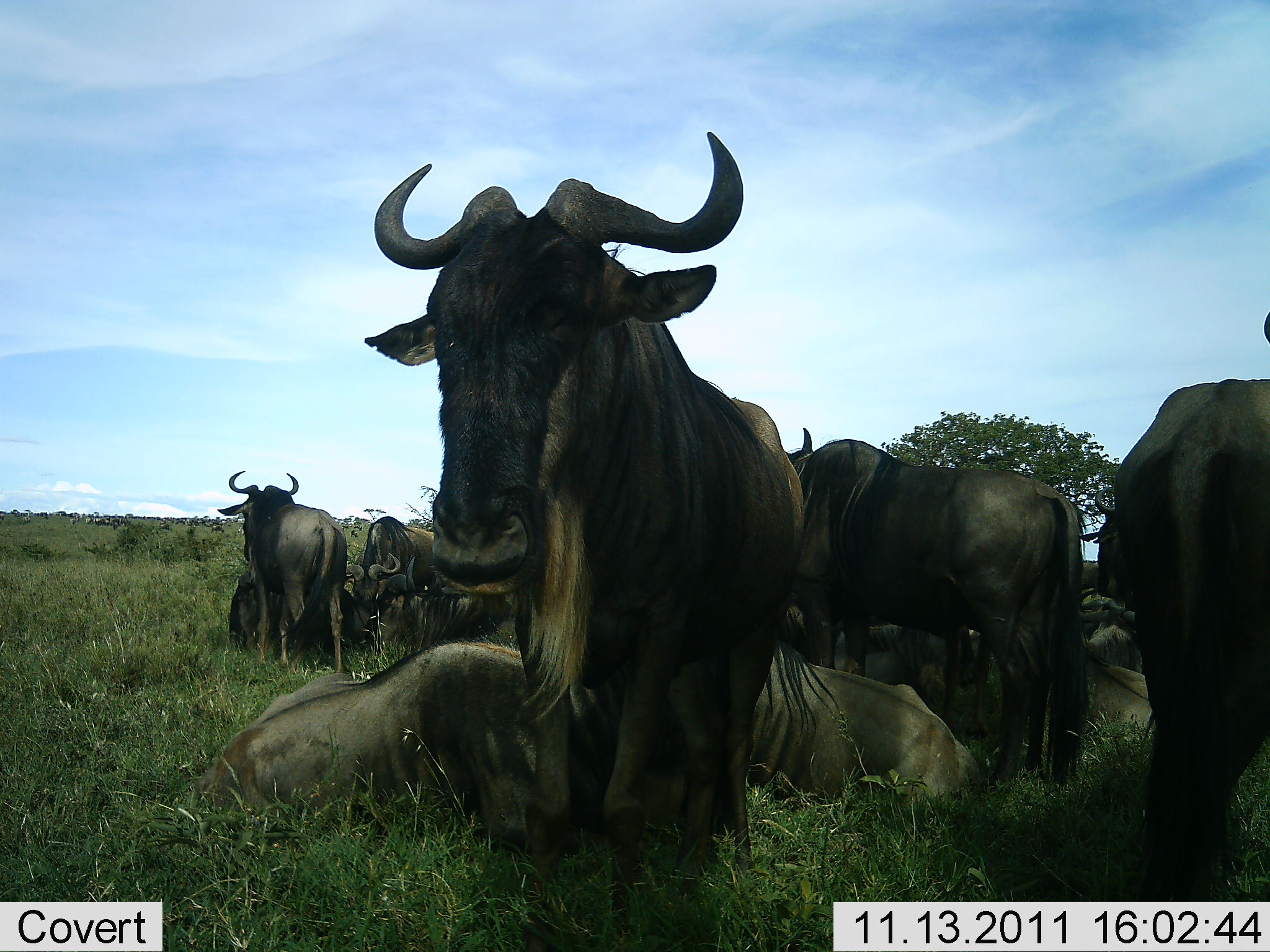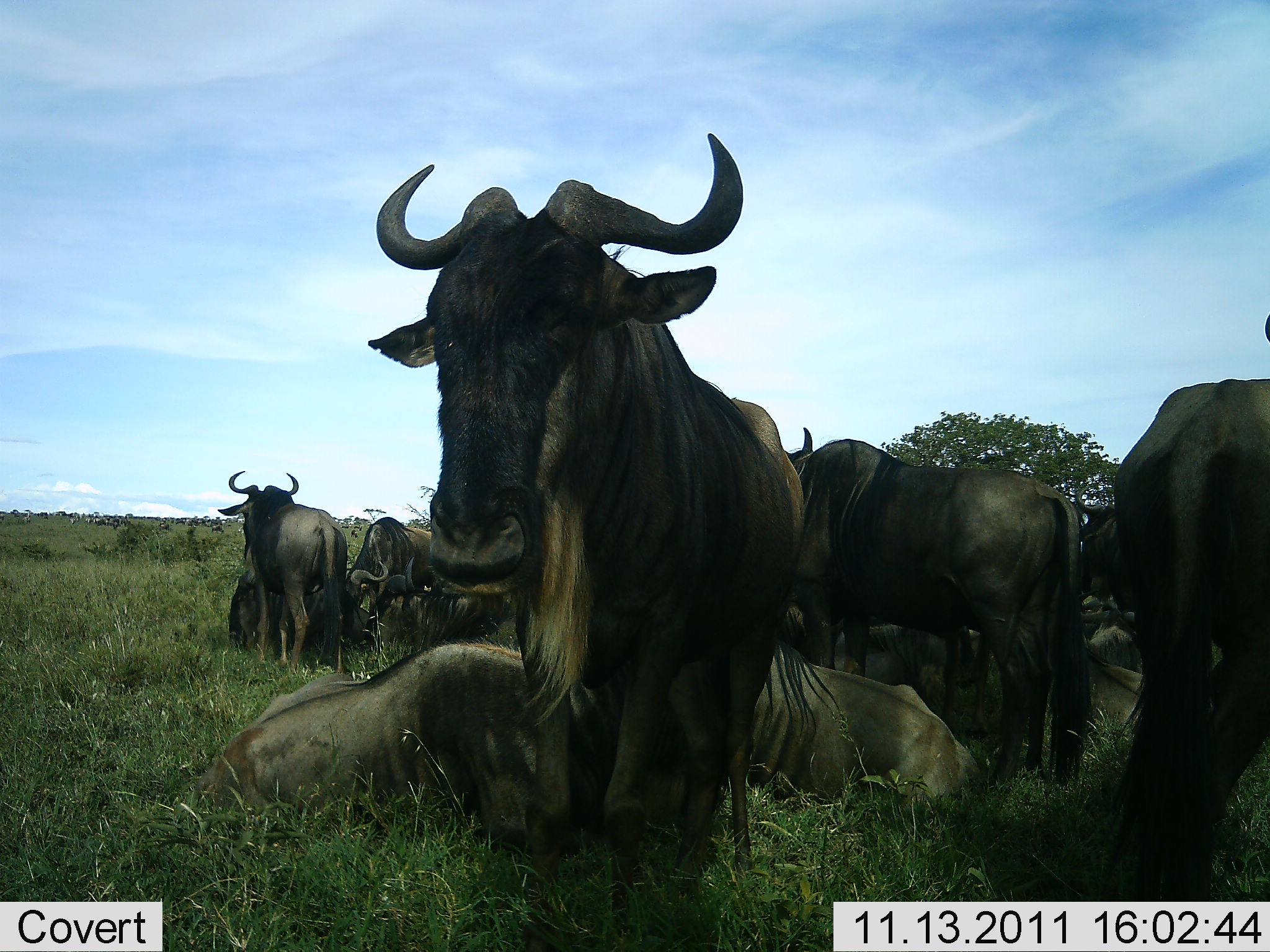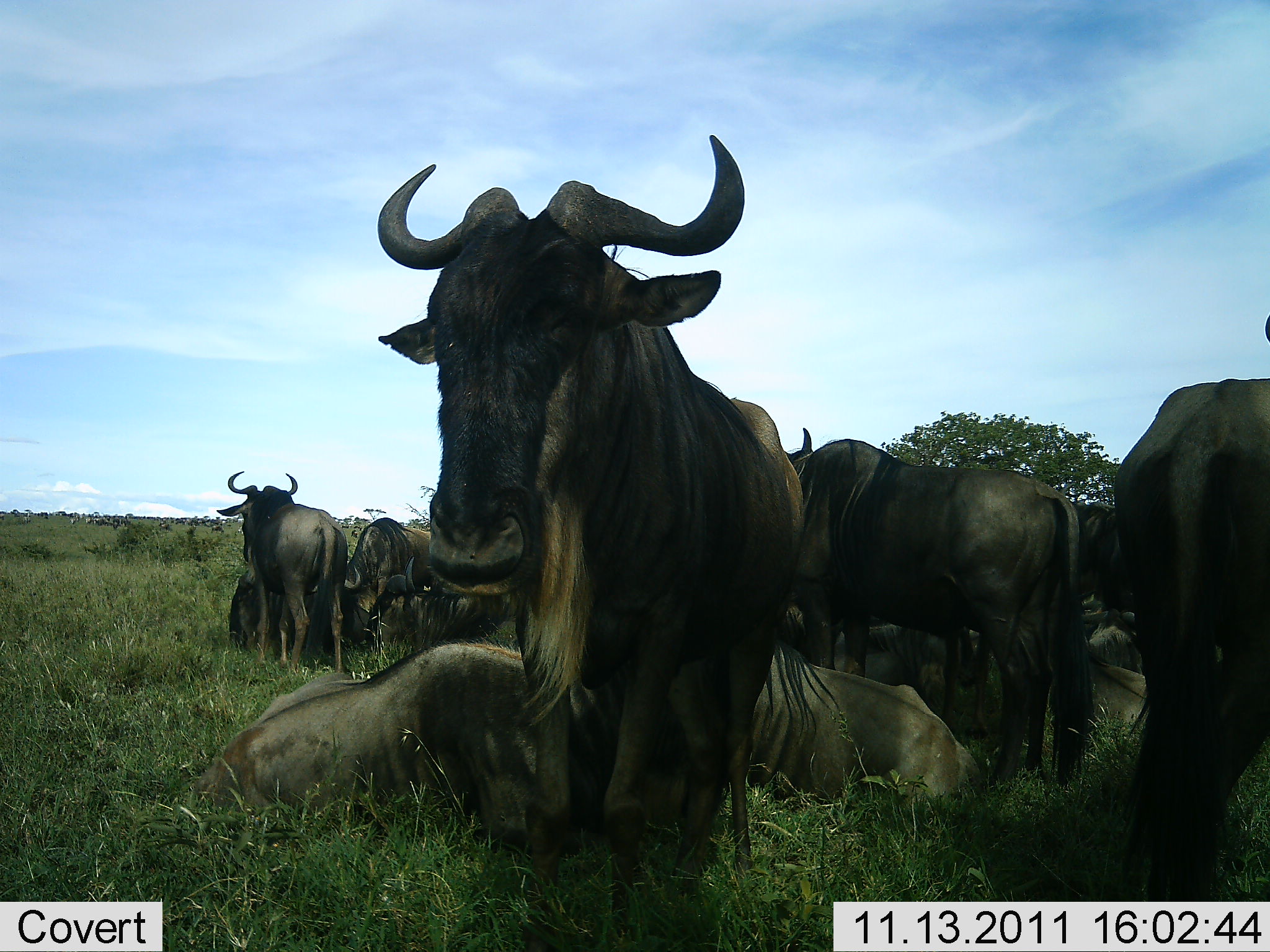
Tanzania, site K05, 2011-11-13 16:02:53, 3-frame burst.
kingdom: Animalia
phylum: Chordata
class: Mammalia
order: Artiodactyla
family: Bovidae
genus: Connochaetes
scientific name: Connochaetes taurinus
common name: blue wildebeest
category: wildebeest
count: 11-50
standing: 75%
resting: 92%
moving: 17%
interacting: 17%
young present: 0%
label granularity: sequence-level